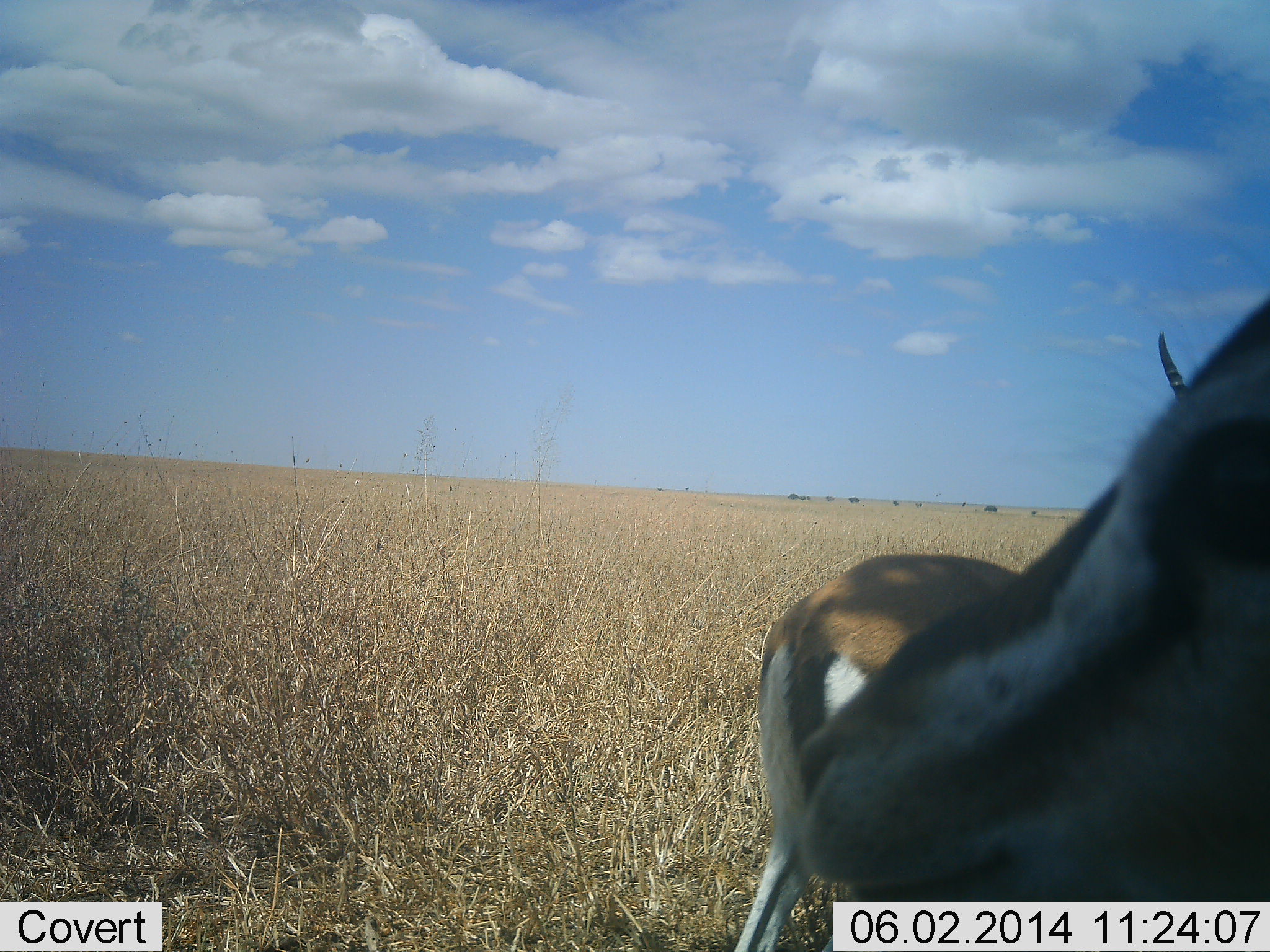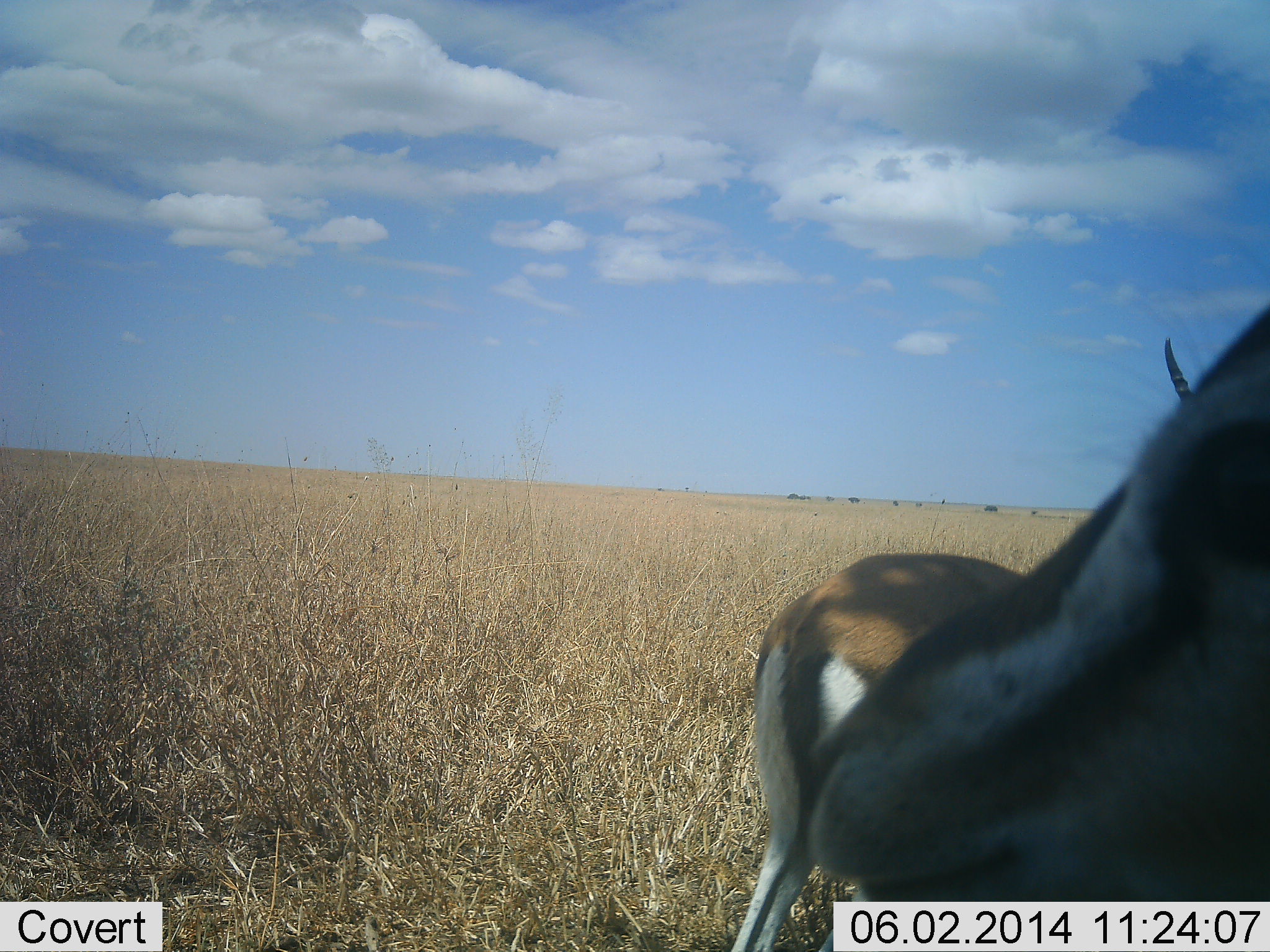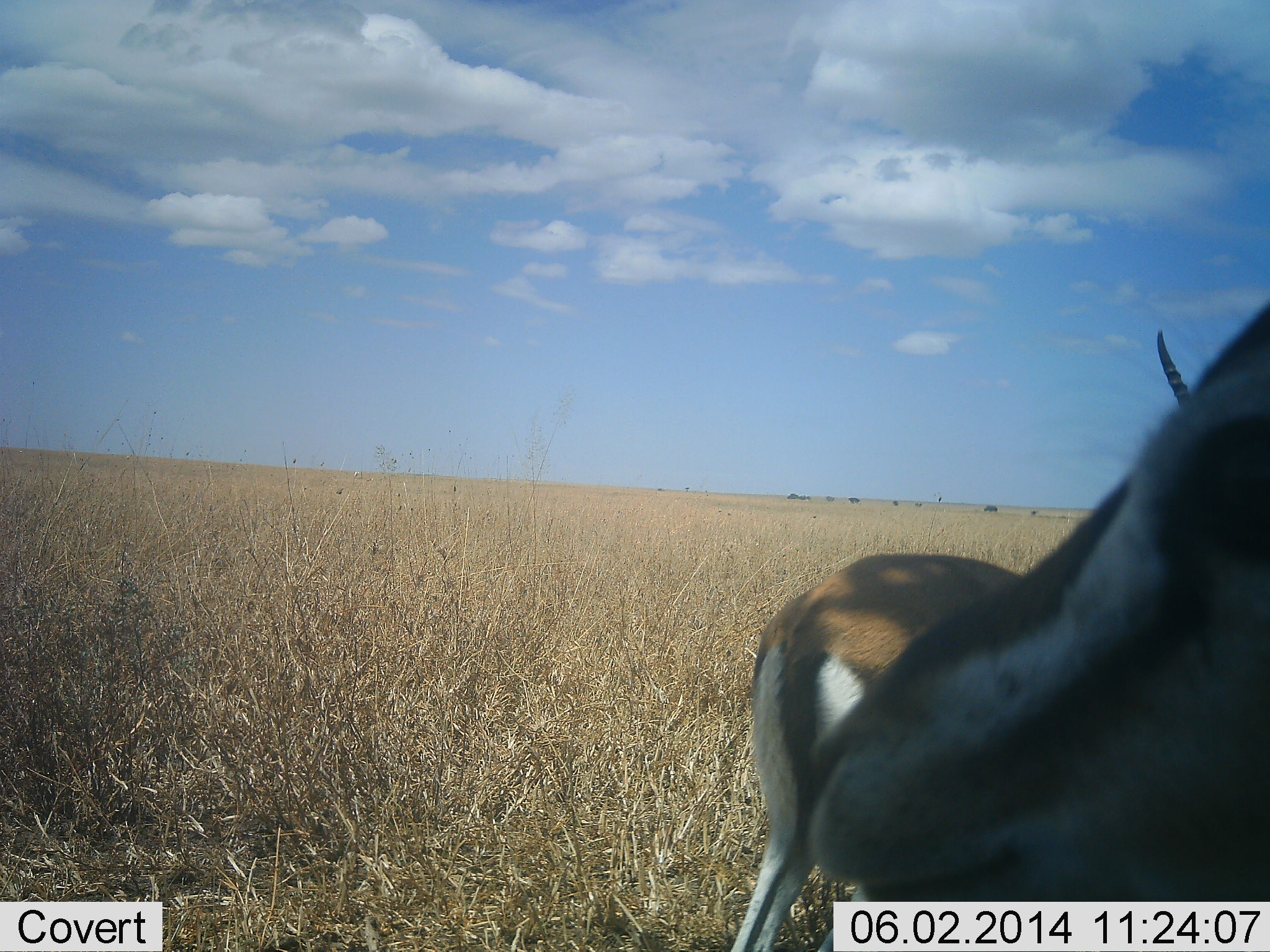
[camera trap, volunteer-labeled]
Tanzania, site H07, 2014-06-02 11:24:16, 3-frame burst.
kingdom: Animalia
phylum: Chordata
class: Mammalia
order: Artiodactyla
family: Bovidae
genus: Eudorcas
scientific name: Eudorcas thomsonii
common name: thomson's gazelle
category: gazellethomsons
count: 2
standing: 97%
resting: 0%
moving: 0%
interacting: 0%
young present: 0%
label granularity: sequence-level